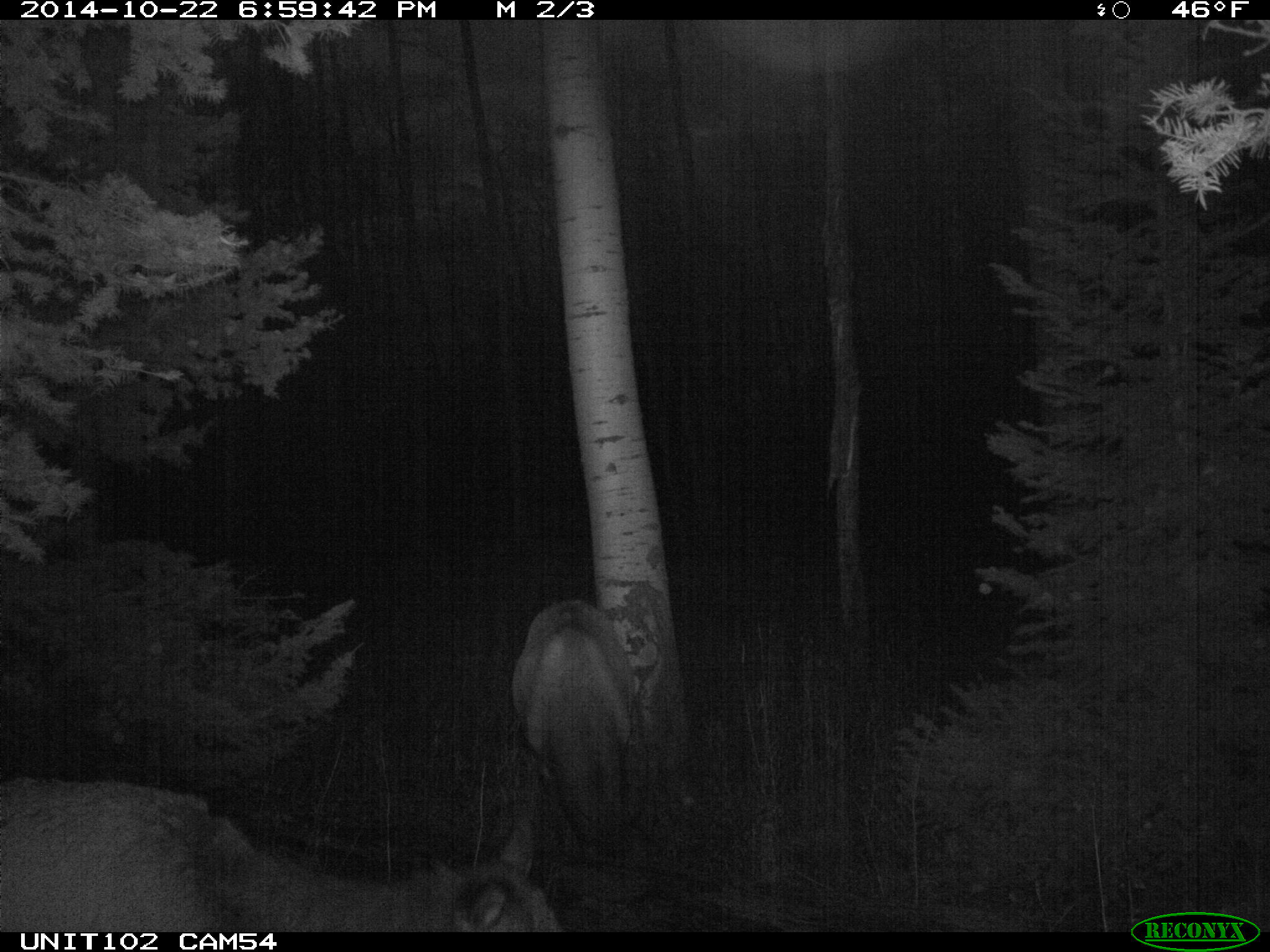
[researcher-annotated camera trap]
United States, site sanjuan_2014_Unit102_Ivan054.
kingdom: Animalia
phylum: Chordata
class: Mammalia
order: Artiodactyla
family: Cervidae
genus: Cervus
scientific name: Cervus elaphus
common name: red deer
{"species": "Cervus elaphus (red deer)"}